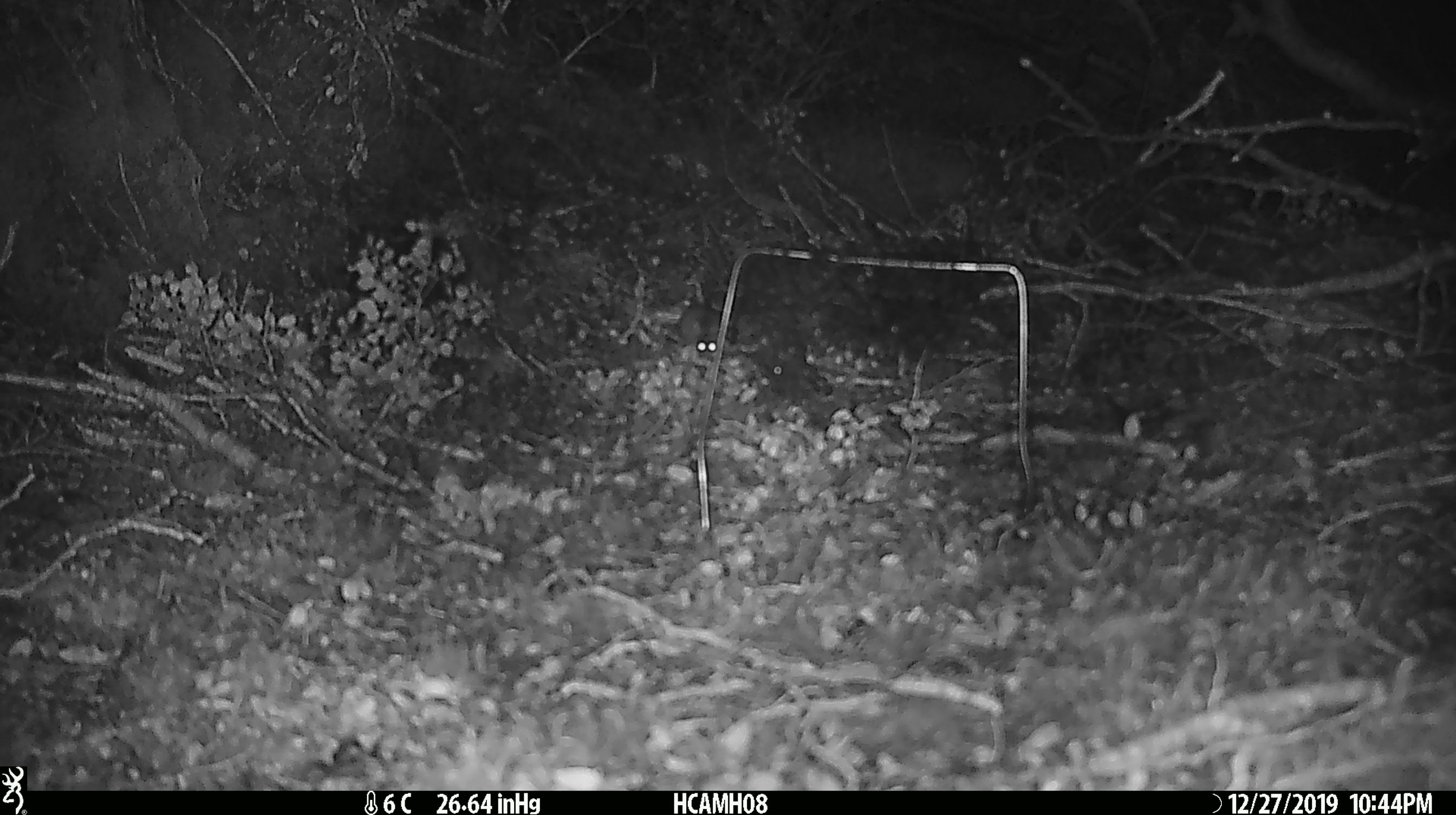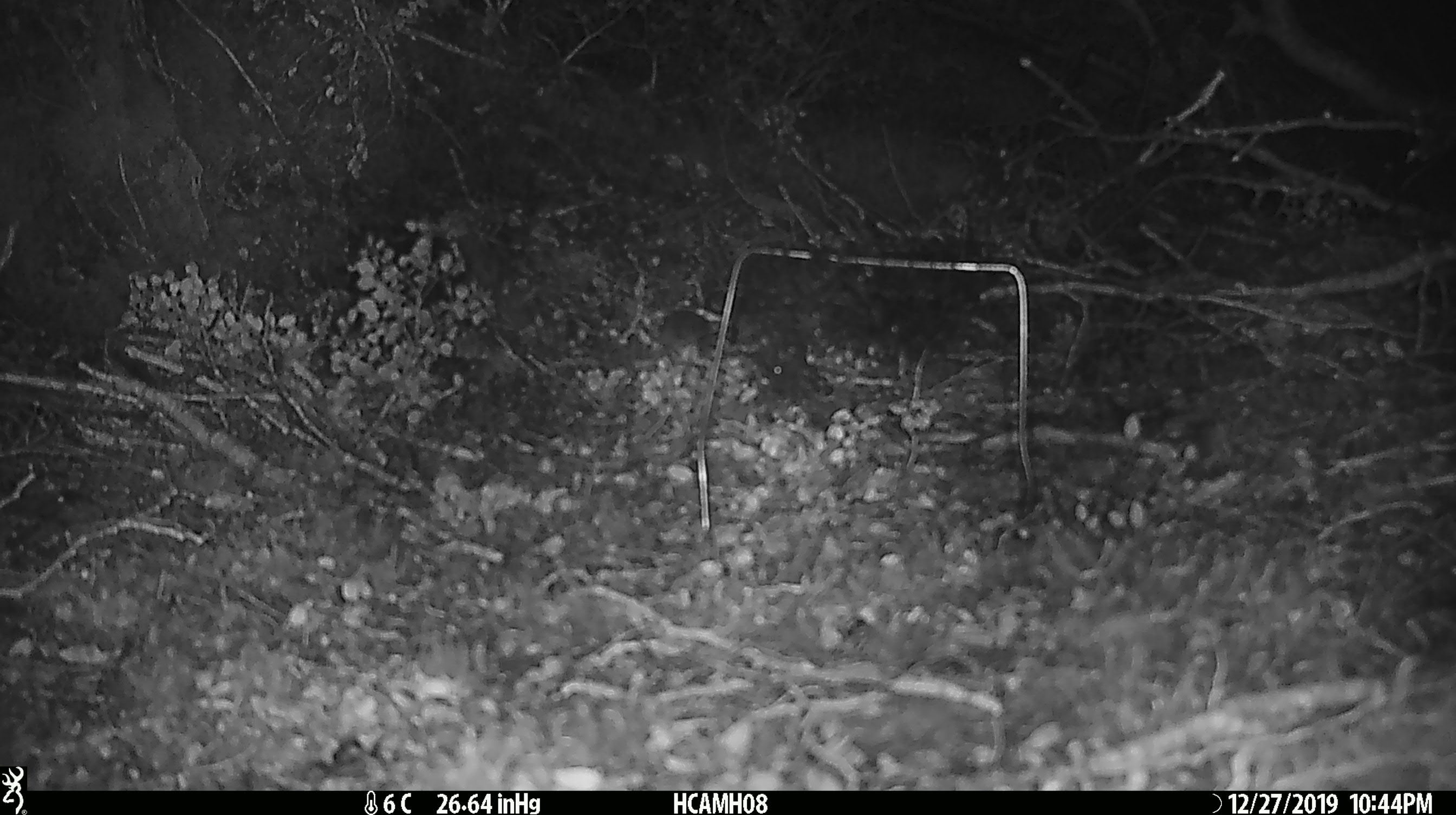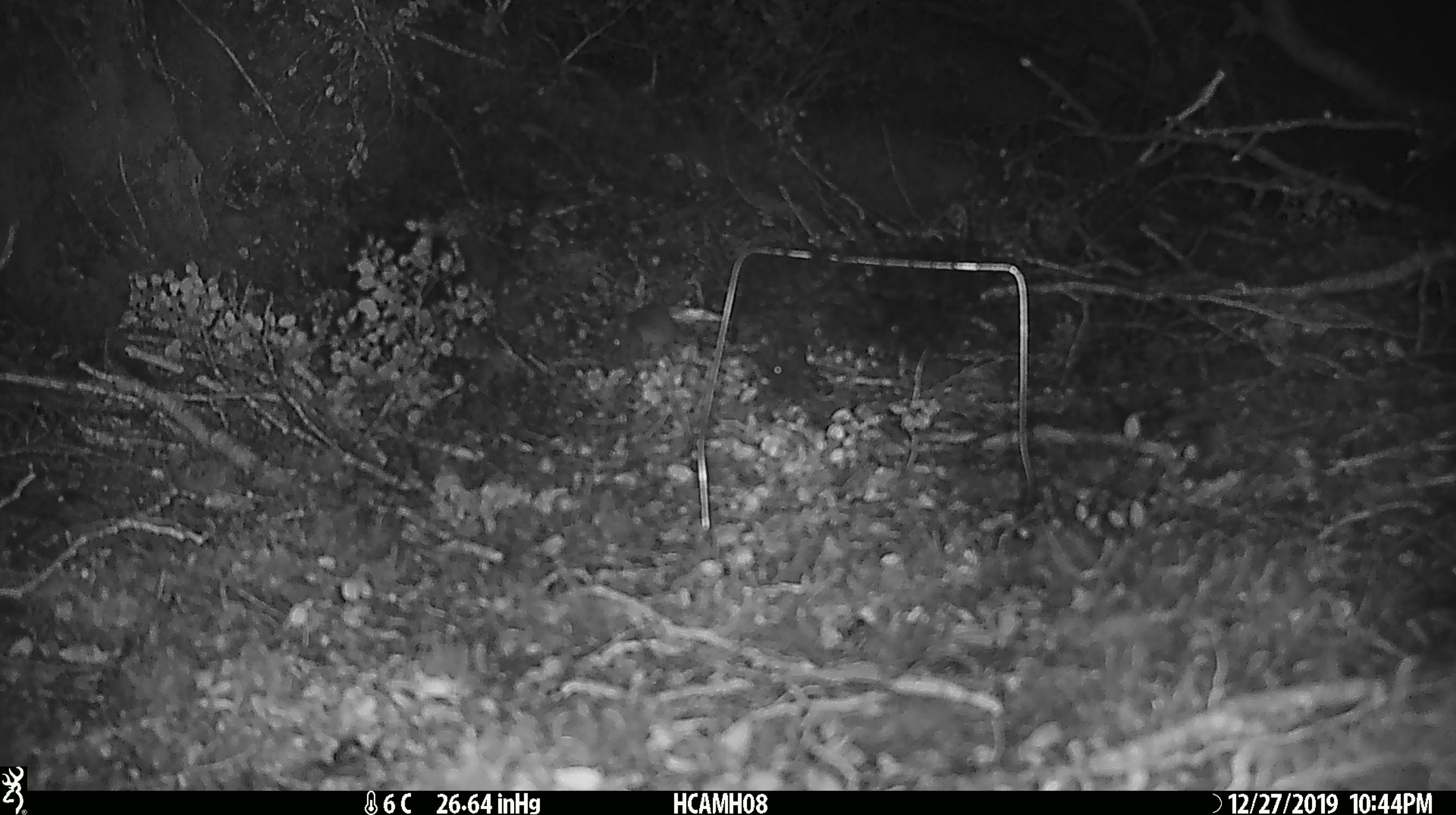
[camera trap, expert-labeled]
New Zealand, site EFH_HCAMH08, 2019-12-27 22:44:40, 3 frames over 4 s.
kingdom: Animalia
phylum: Chordata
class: Mammalia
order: Rodentia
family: Muridae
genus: Mus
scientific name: Mus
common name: mouse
Mouse (Mus).